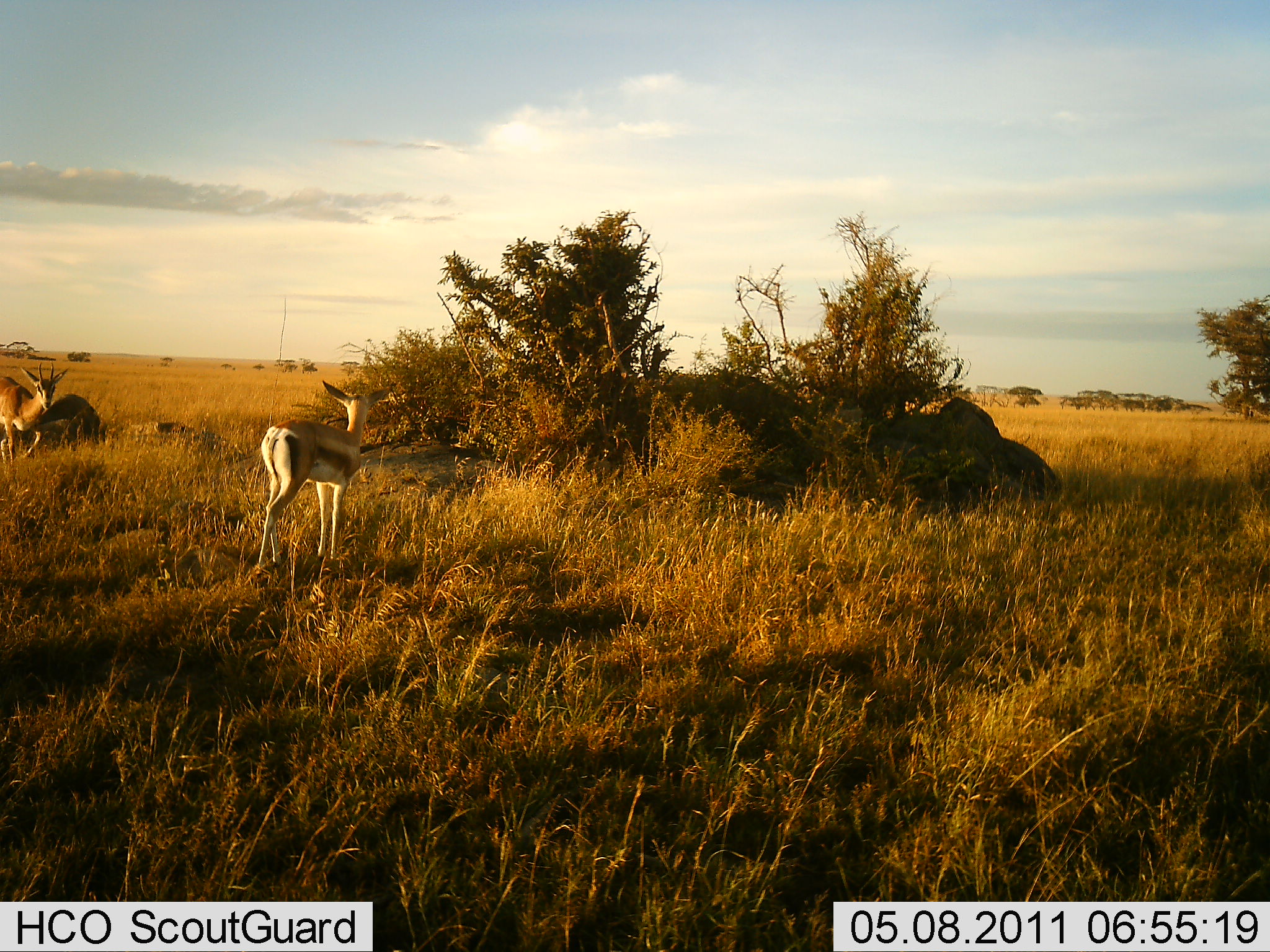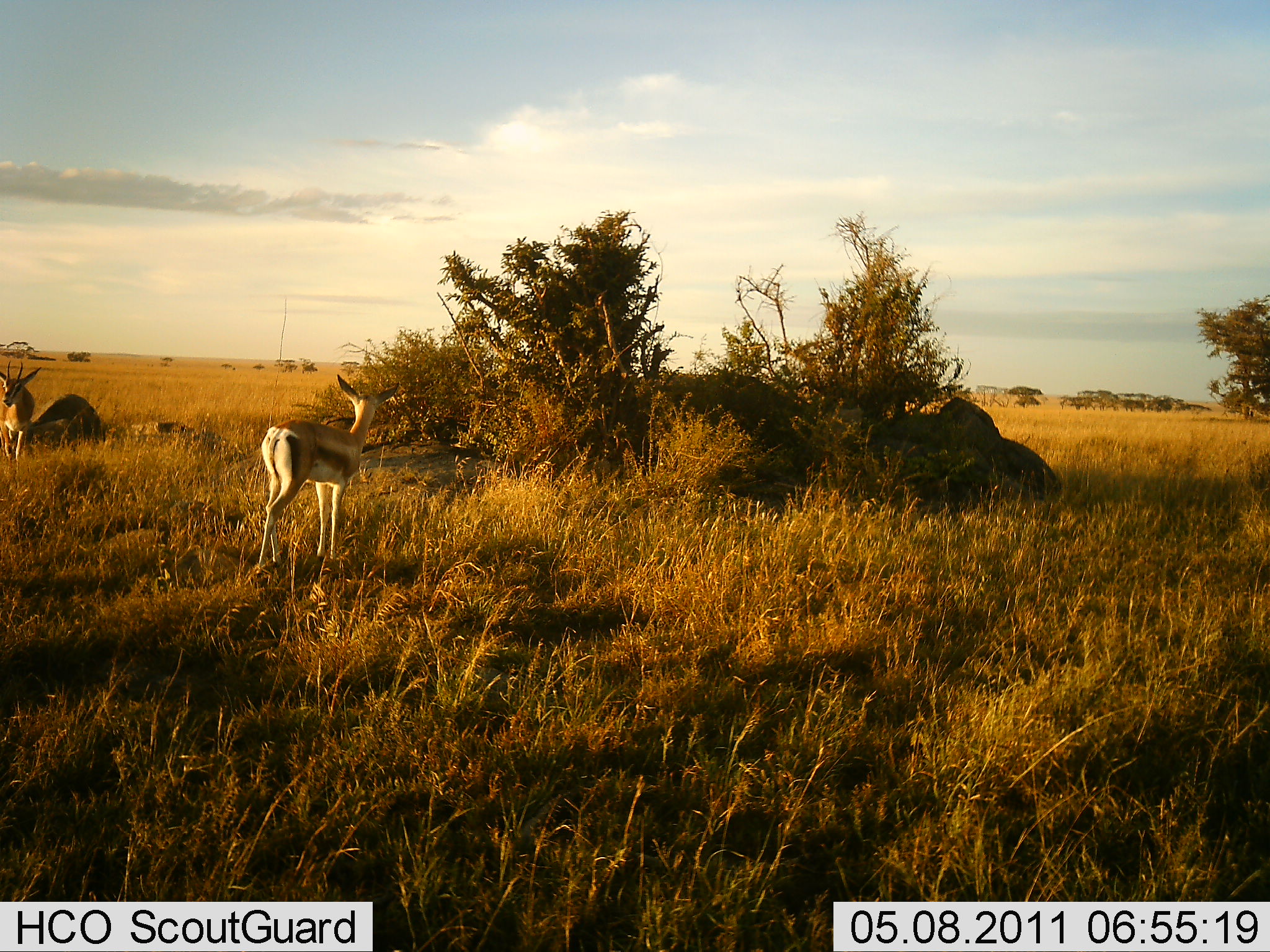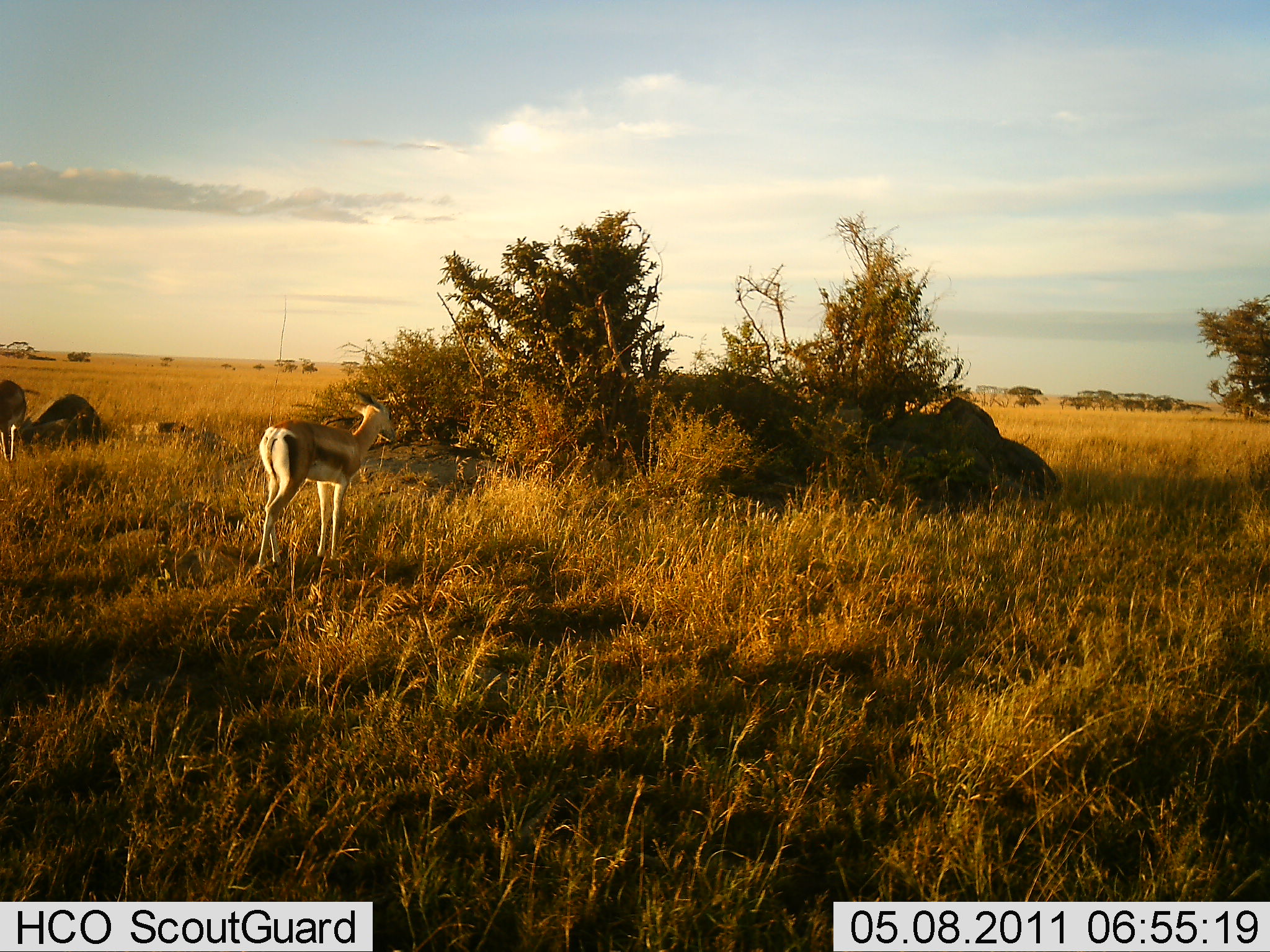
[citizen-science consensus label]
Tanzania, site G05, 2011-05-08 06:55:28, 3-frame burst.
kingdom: Animalia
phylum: Chordata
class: Mammalia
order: Artiodactyla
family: Bovidae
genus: Eudorcas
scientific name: Eudorcas thomsonii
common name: thomson's gazelle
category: gazellethomsons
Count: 2.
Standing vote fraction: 70%.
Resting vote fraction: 0%.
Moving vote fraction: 40%.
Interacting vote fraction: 0%.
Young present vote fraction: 20%.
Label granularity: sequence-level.